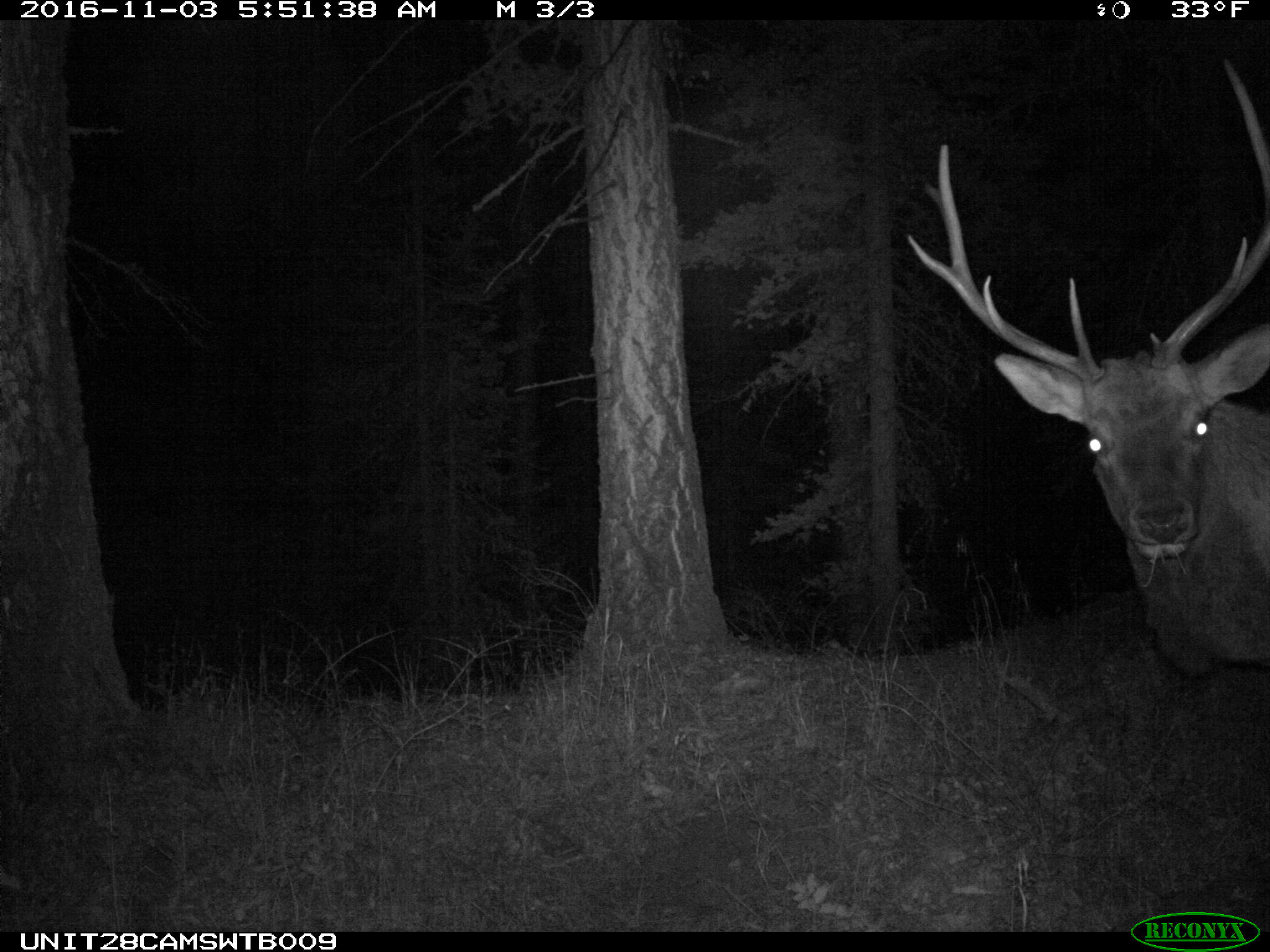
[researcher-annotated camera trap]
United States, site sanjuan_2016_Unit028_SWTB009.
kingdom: Animalia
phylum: Chordata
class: Mammalia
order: Artiodactyla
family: Cervidae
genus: Cervus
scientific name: Cervus elaphus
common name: red deer